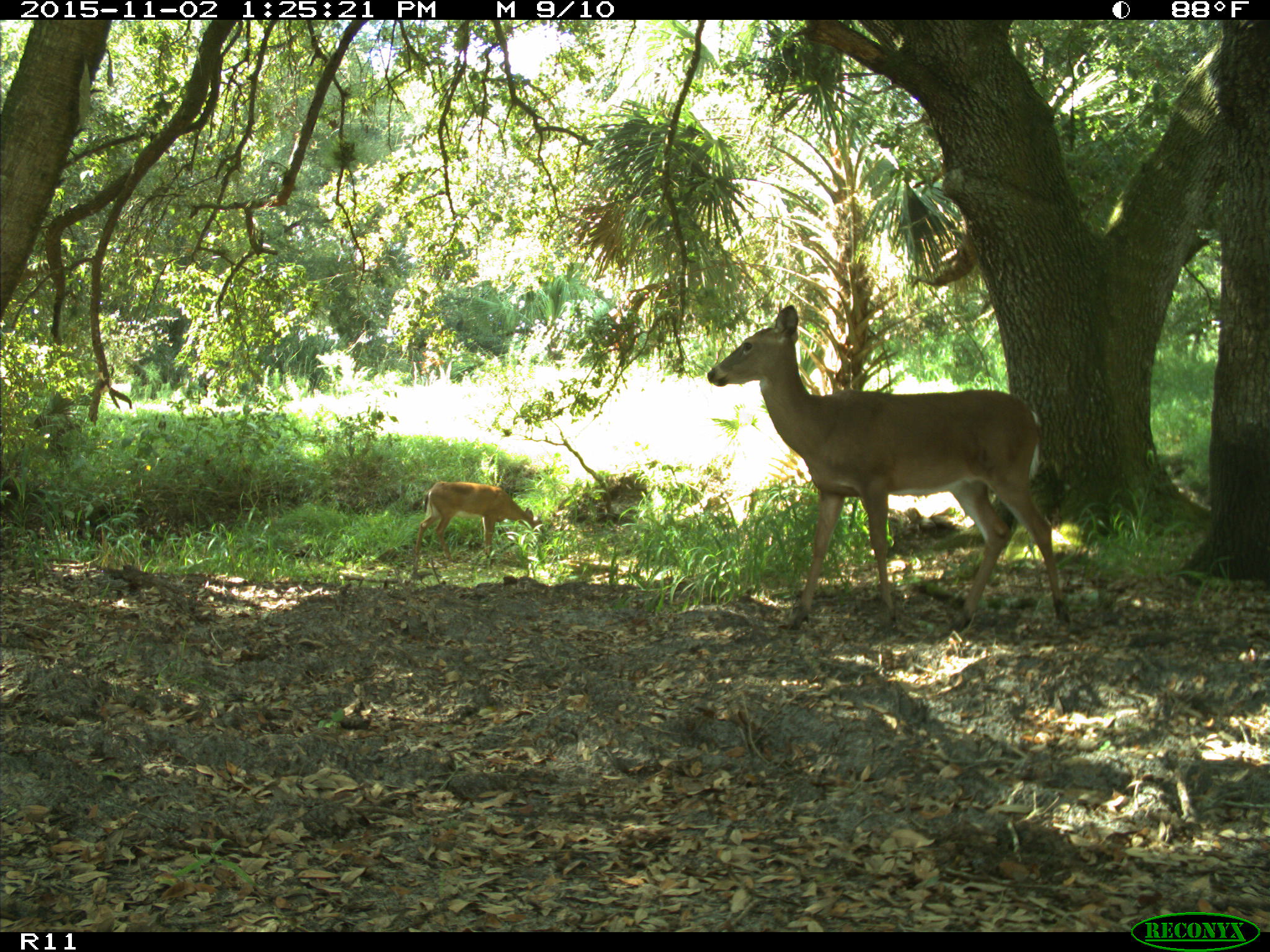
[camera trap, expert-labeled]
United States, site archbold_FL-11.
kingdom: Animalia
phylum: Chordata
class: Mammalia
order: Artiodactyla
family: Cervidae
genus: Odocoileus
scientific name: Odocoileus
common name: deer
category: unidentified deer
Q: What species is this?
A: Unidentified deer (deer) (Odocoileus).